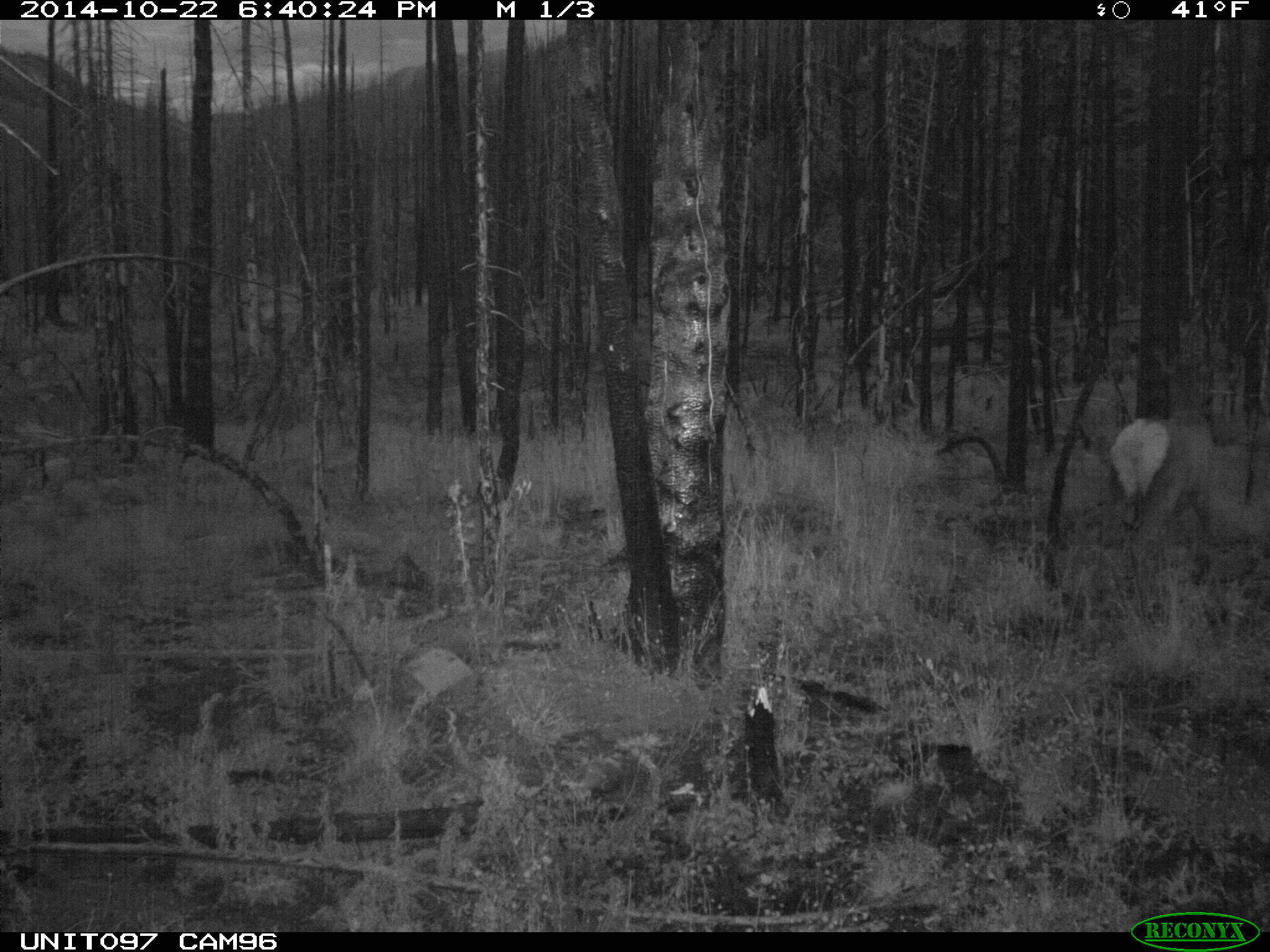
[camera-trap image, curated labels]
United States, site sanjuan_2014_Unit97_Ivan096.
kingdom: Animalia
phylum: Chordata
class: Mammalia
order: Artiodactyla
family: Cervidae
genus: Cervus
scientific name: Cervus elaphus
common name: red deer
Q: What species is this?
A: Cervus elaphus (red deer).